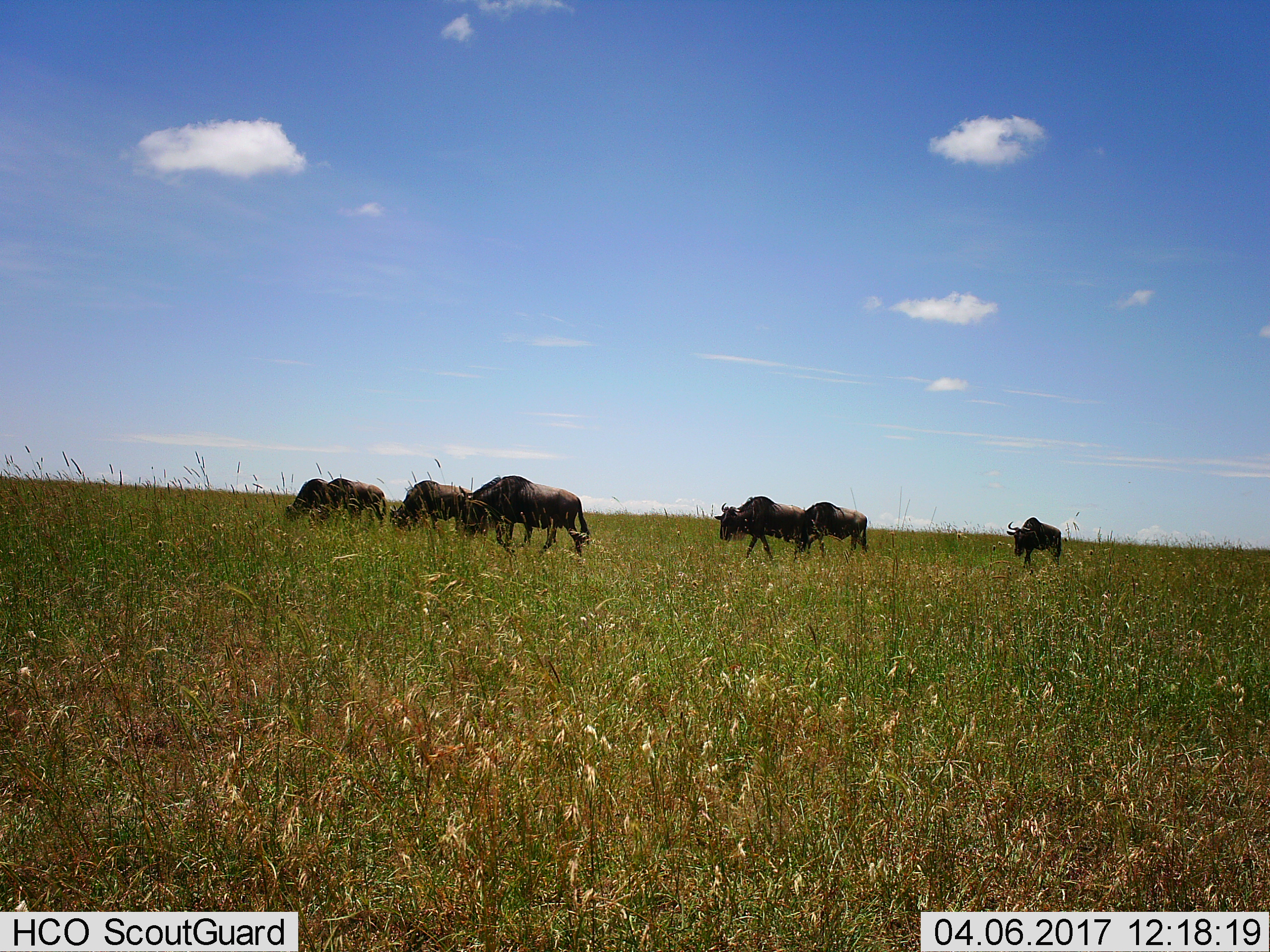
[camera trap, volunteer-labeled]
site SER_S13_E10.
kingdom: Animalia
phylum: Chordata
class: Mammalia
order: Artiodactyla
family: Bovidae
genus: Connochaetes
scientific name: Connochaetes taurinus taurinus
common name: blue wildebeest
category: wildebeestblue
Wildebeestblue (blue wildebeest) (Connochaetes taurinus taurinus), count 7. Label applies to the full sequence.